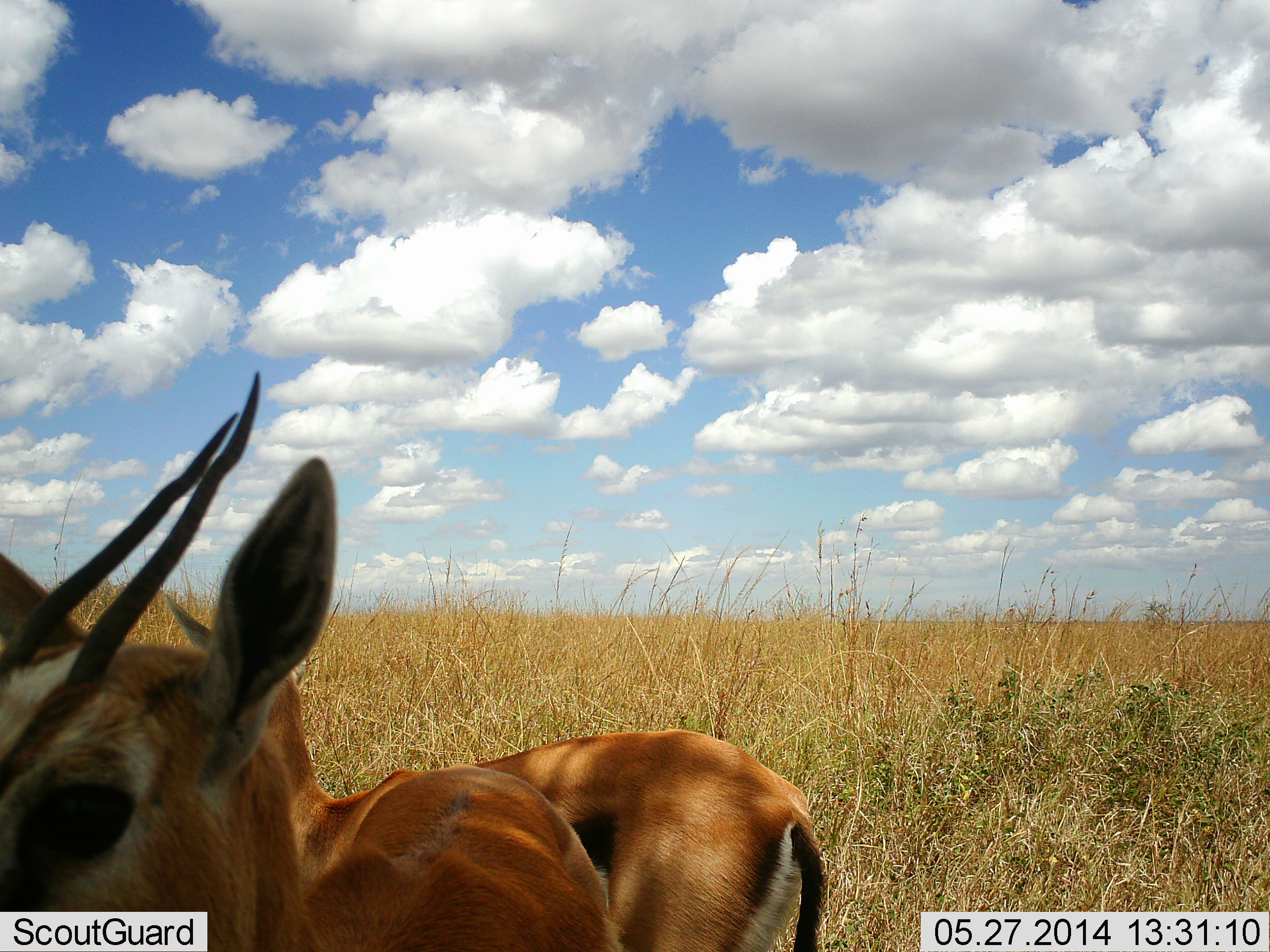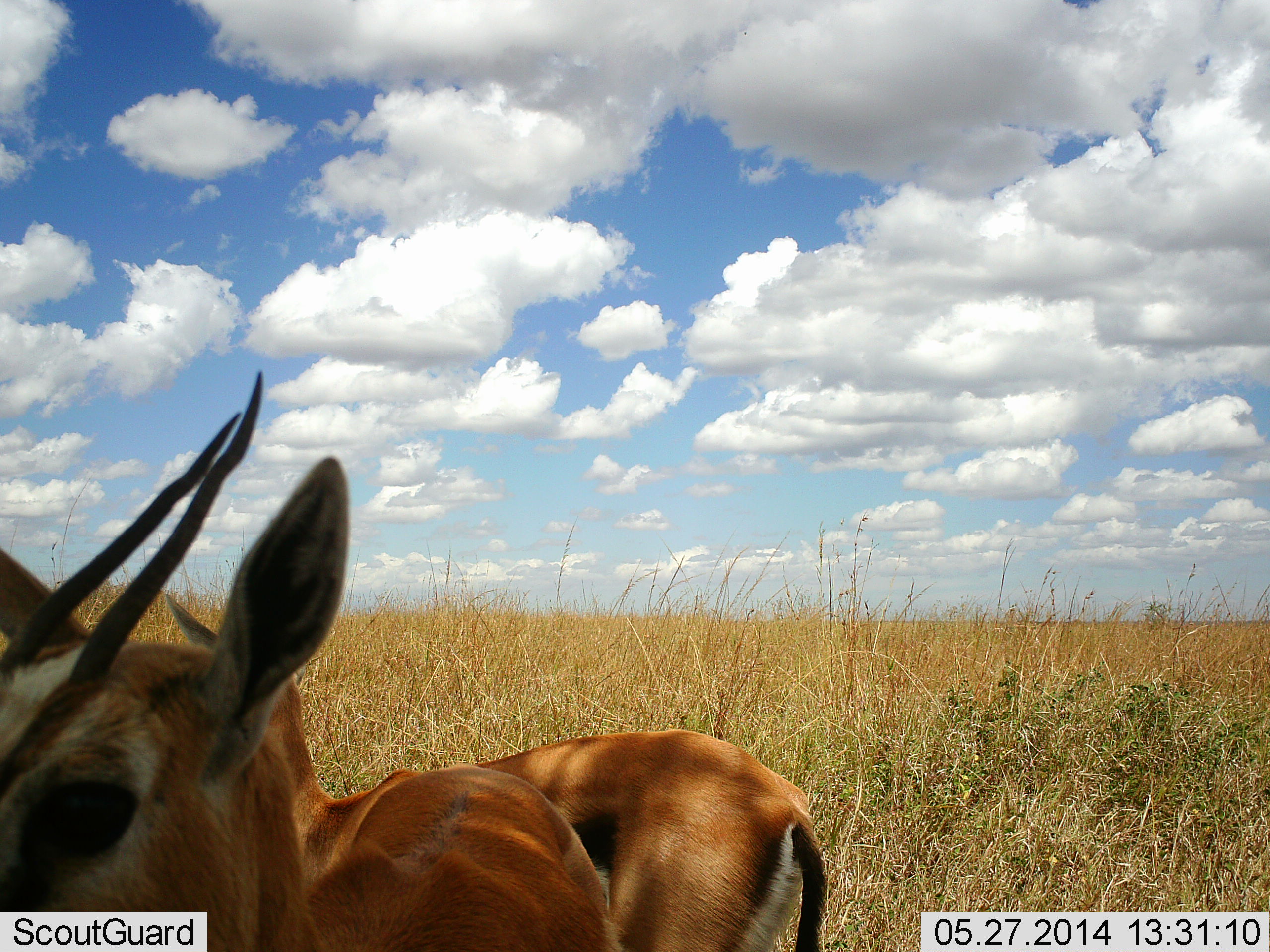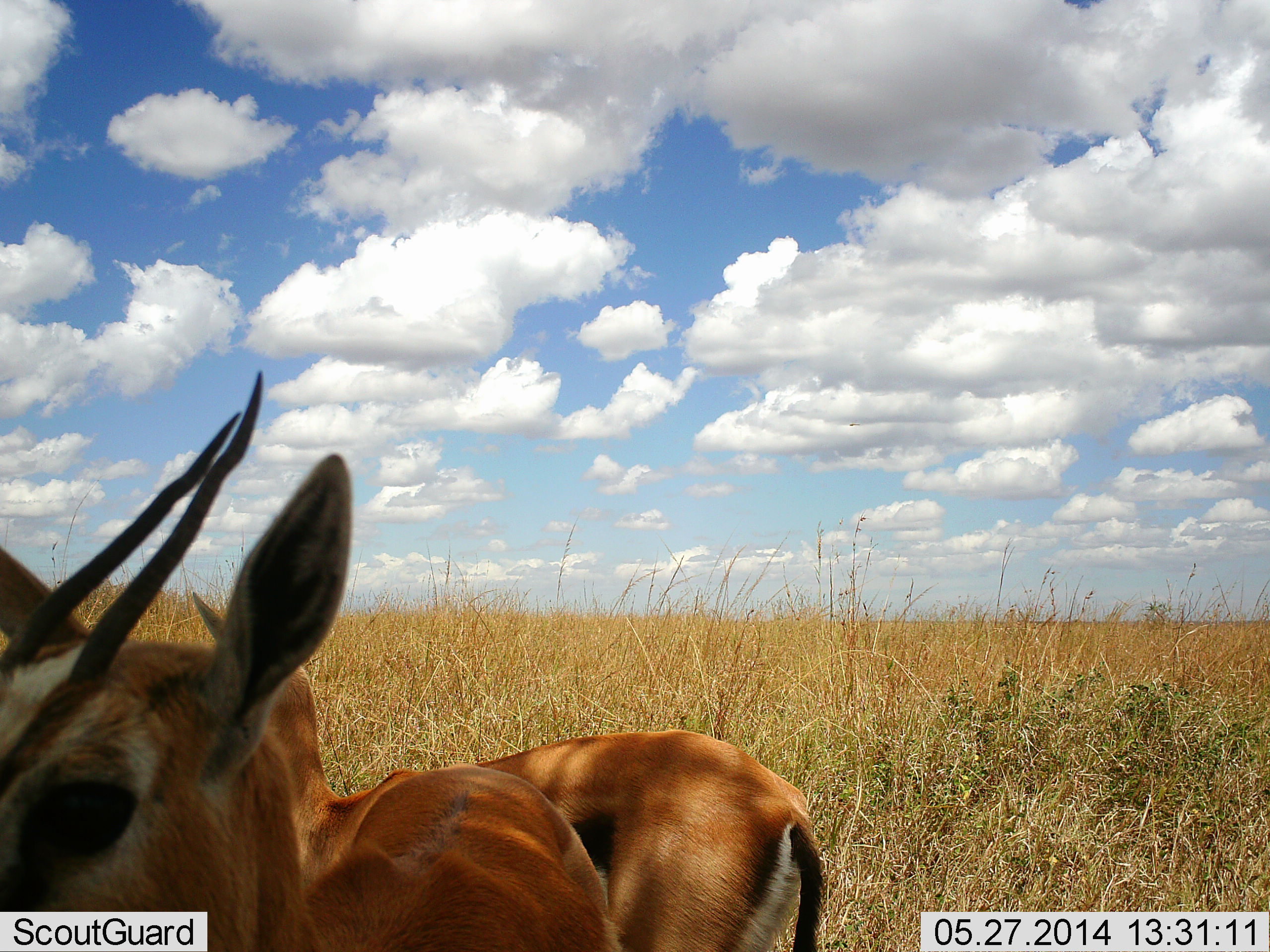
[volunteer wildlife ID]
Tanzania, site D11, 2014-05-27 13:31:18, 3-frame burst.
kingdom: Animalia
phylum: Chordata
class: Mammalia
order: Artiodactyla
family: Bovidae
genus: Eudorcas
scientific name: Eudorcas thomsonii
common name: thomson's gazelle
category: gazellethomsons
Gazellethomsons (thomson's gazelle) (Eudorcas thomsonii), count 2. Behavior (volunteer vote fractions): standing 100%, resting 0%, moving 0%, interacting 0%. Young present (vote fraction): 0%. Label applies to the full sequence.